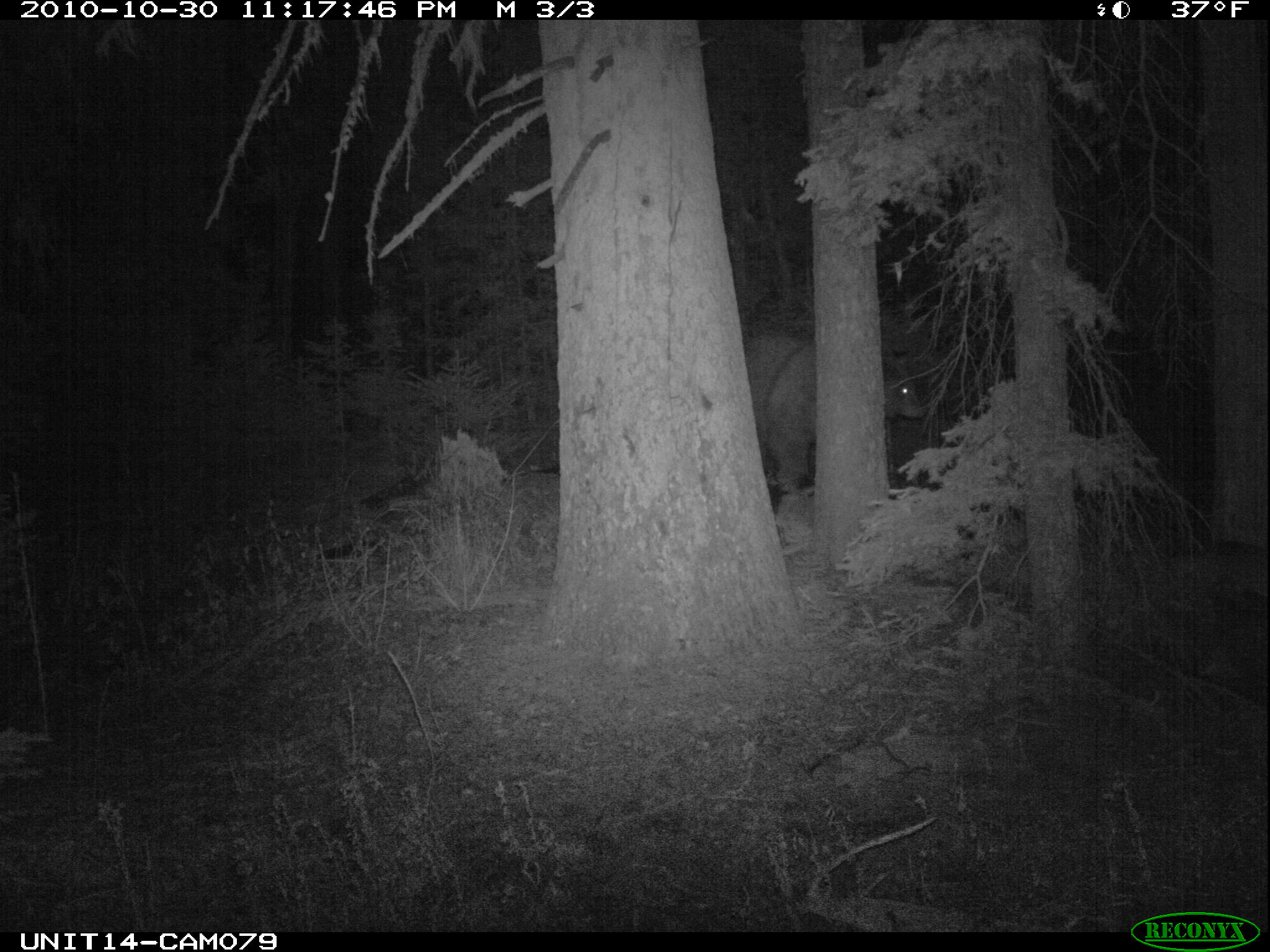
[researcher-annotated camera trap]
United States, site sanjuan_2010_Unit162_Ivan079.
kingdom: Animalia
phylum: Chordata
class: Mammalia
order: Carnivora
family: Ursidae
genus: Ursus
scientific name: Ursus americanus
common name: american black bear